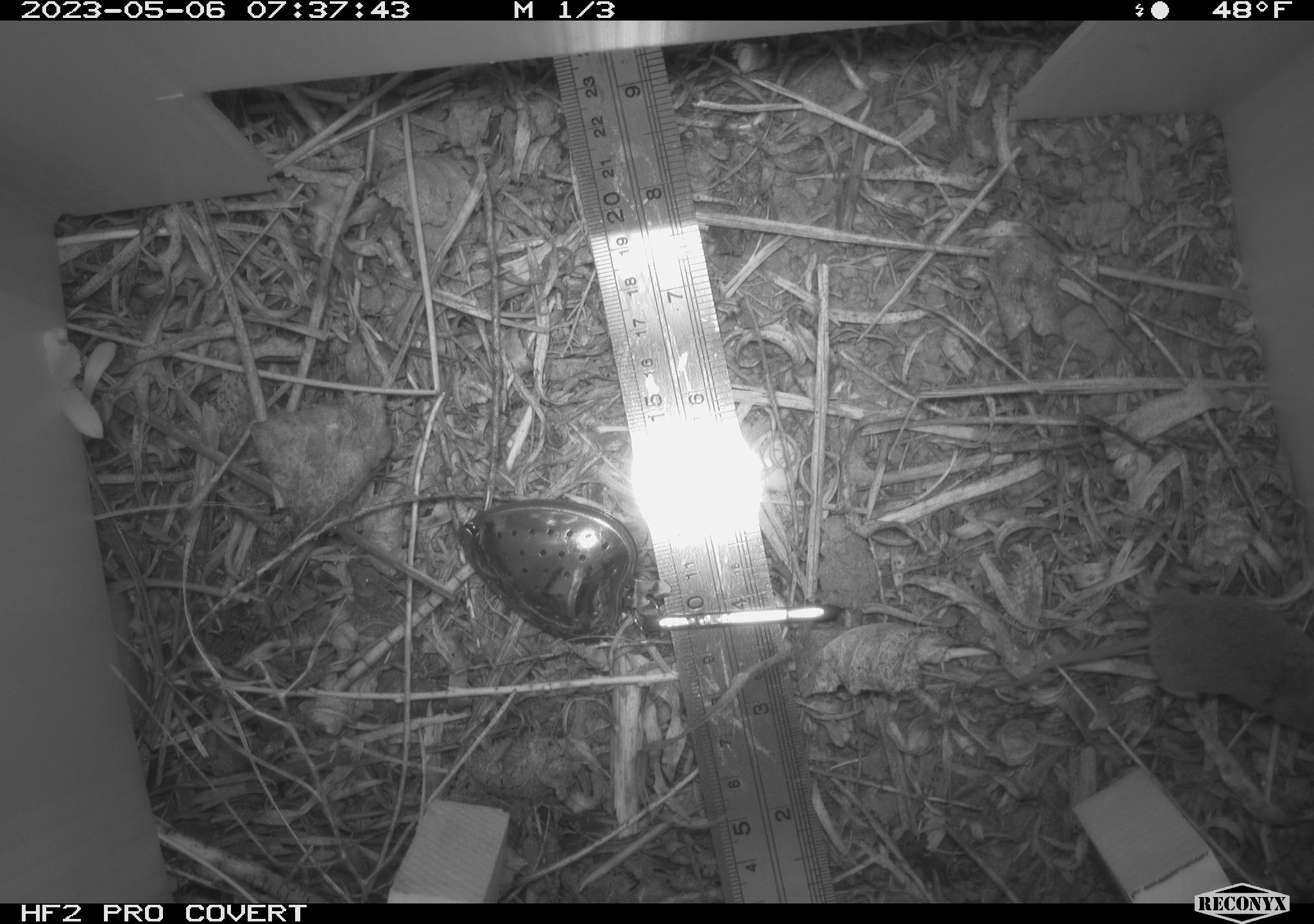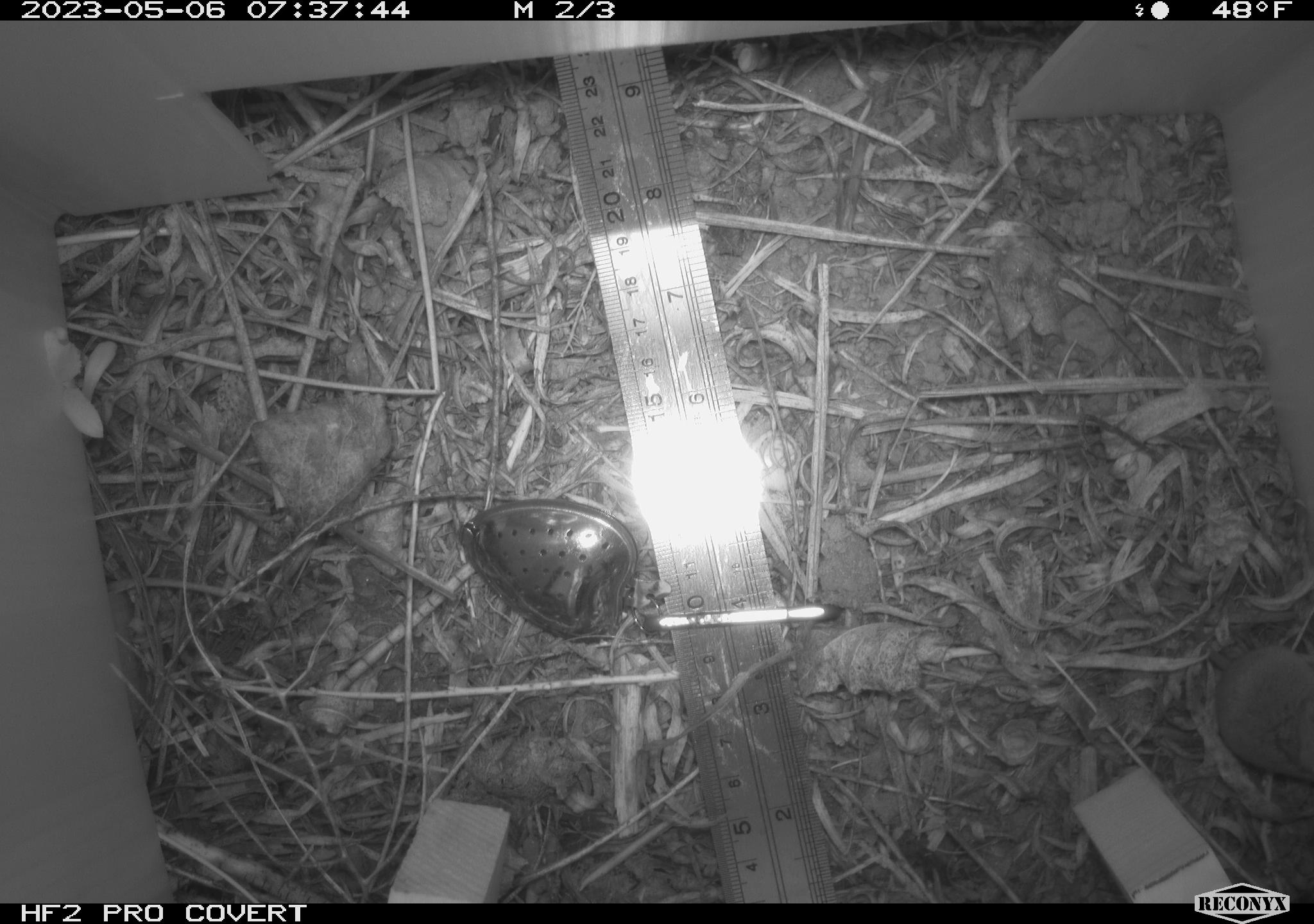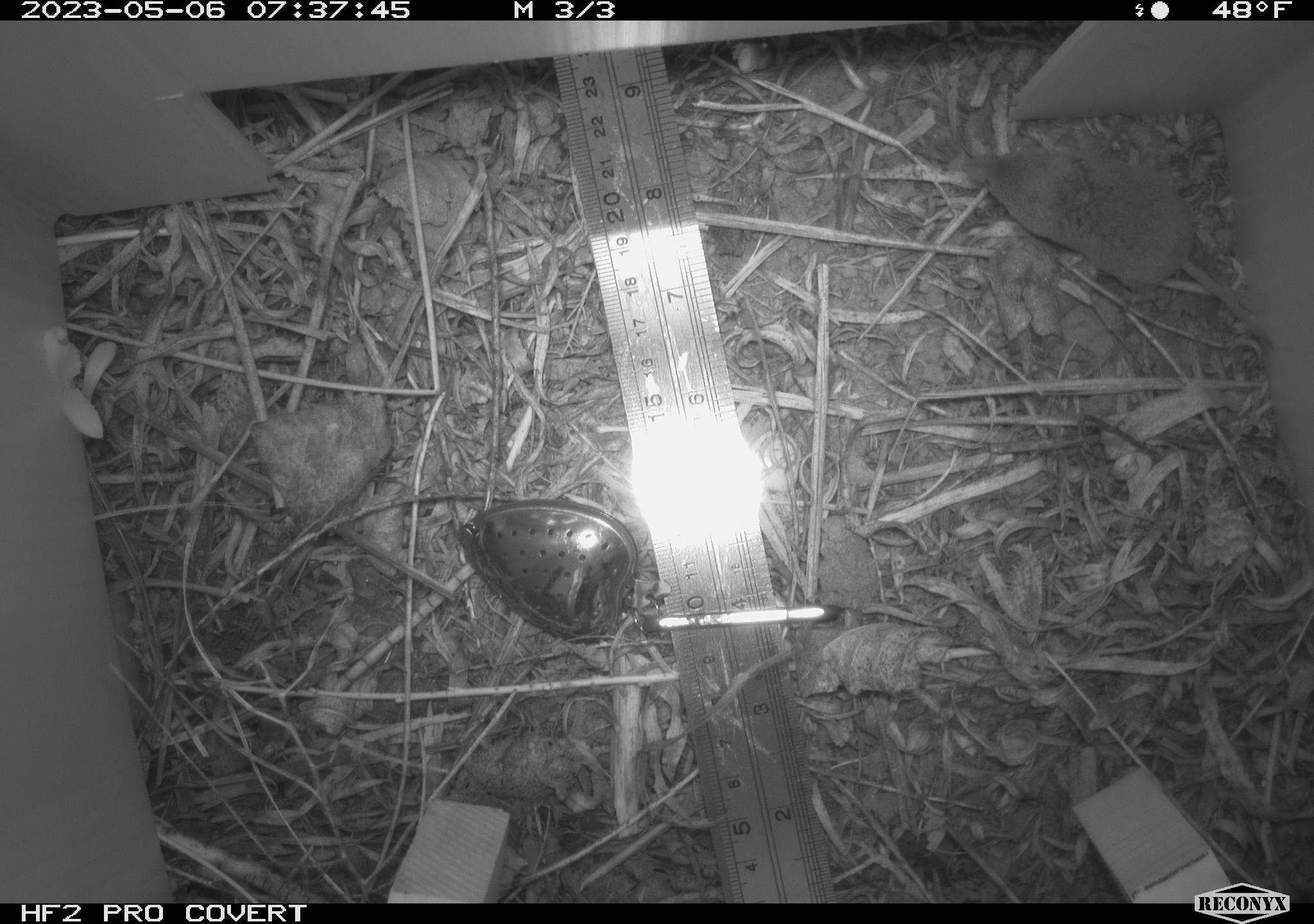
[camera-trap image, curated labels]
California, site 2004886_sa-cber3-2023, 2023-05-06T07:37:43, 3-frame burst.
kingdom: Animalia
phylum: Chordata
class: Mammalia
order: Eulipotyphla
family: Soricidae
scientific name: Soricidae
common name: shrews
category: soricidae family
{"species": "soricidae family (shrews) (Soricidae)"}